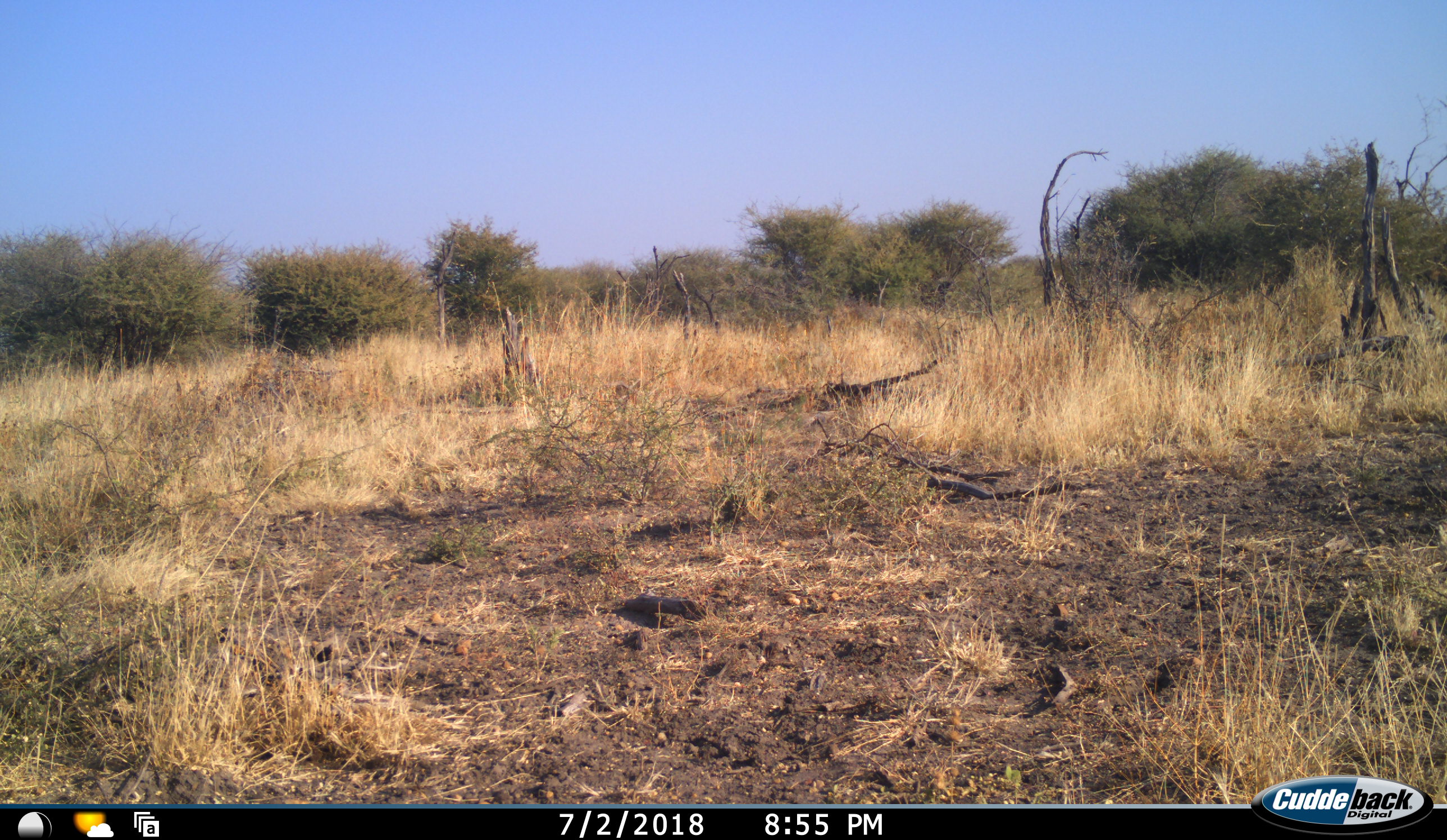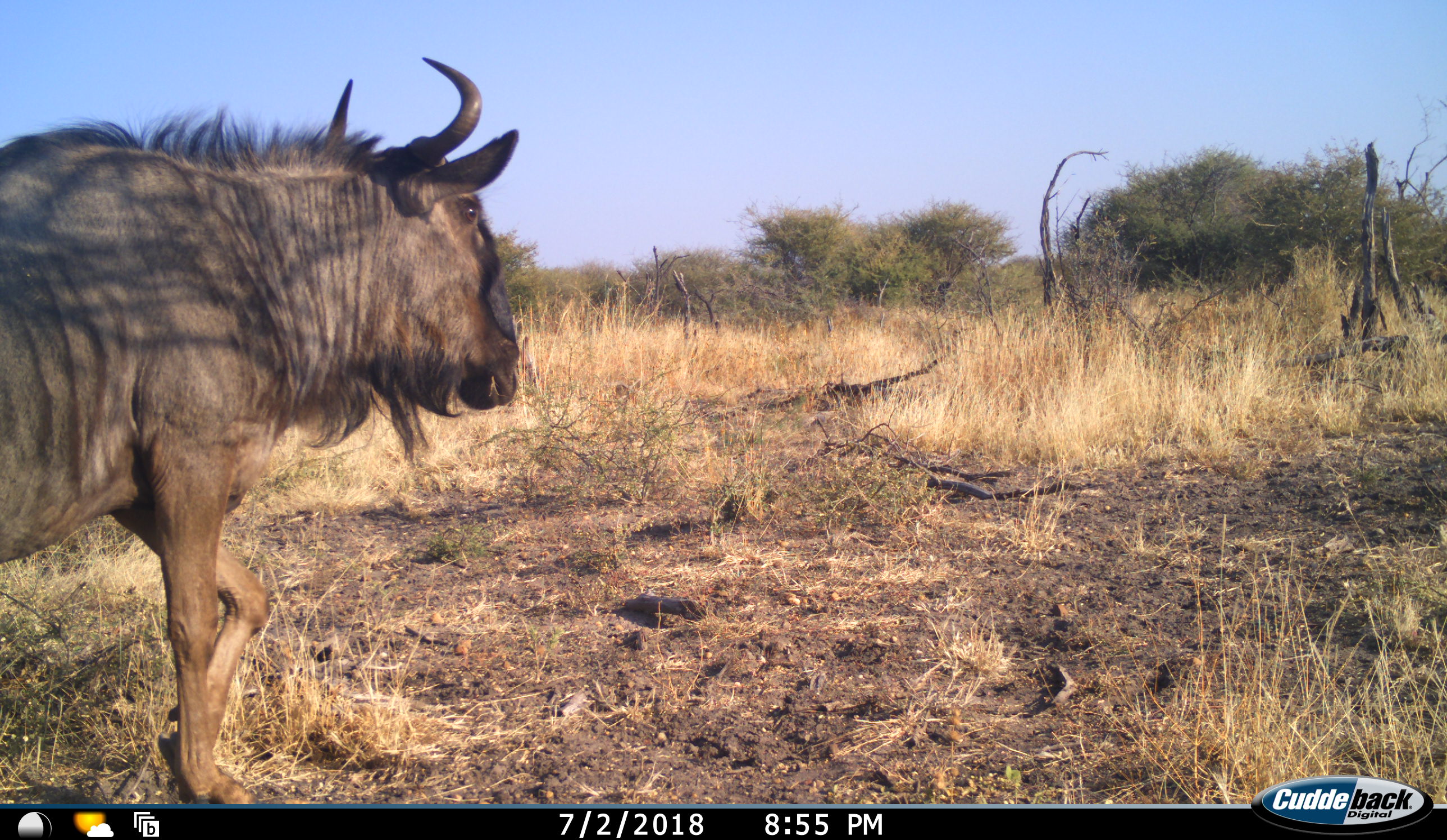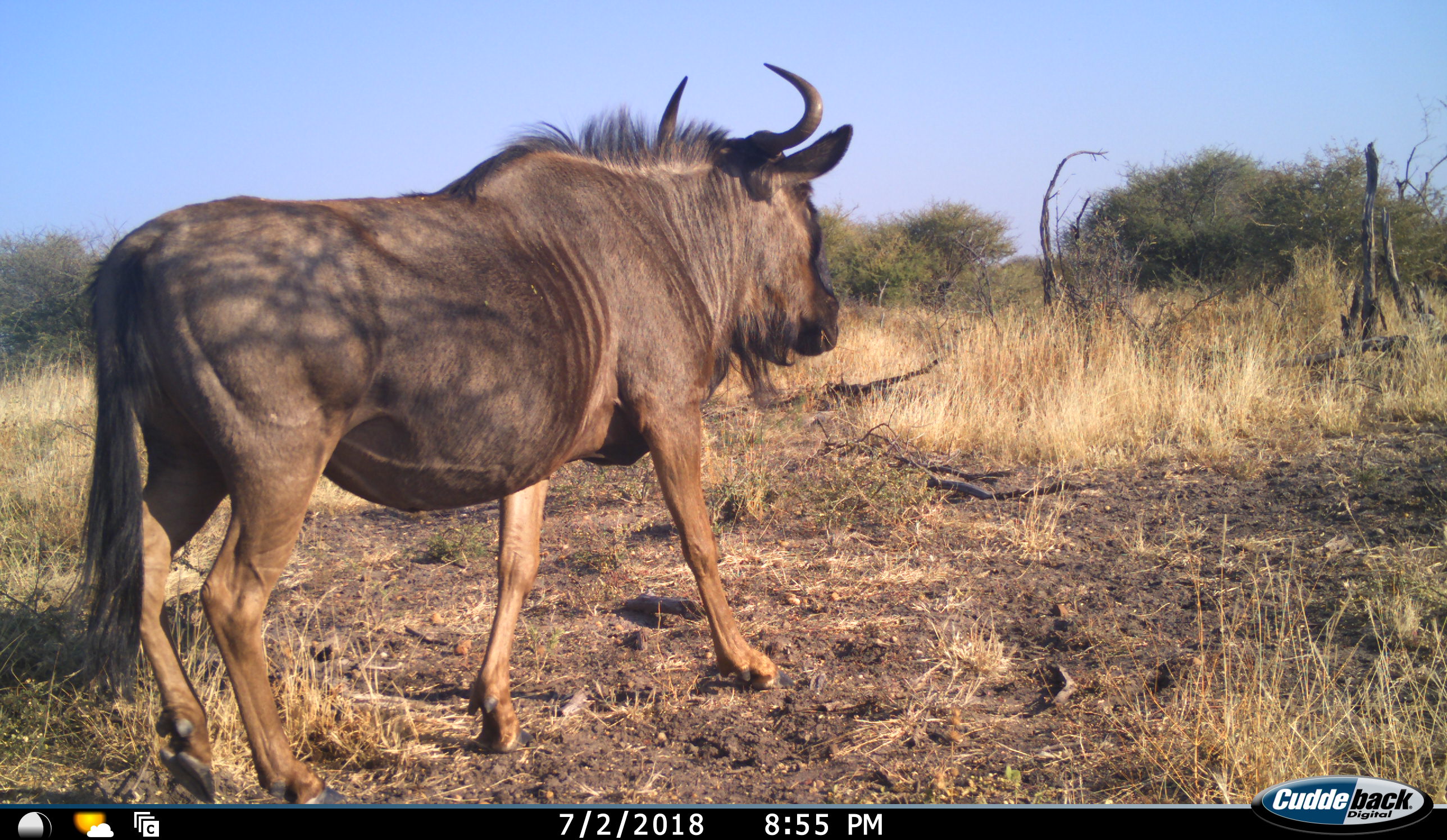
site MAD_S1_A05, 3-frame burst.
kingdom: Animalia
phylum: Chordata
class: Mammalia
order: Artiodactyla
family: Bovidae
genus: Connochaetes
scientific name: Connochaetes taurinus taurinus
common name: blue wildebeest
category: wildebeestblue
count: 1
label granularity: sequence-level